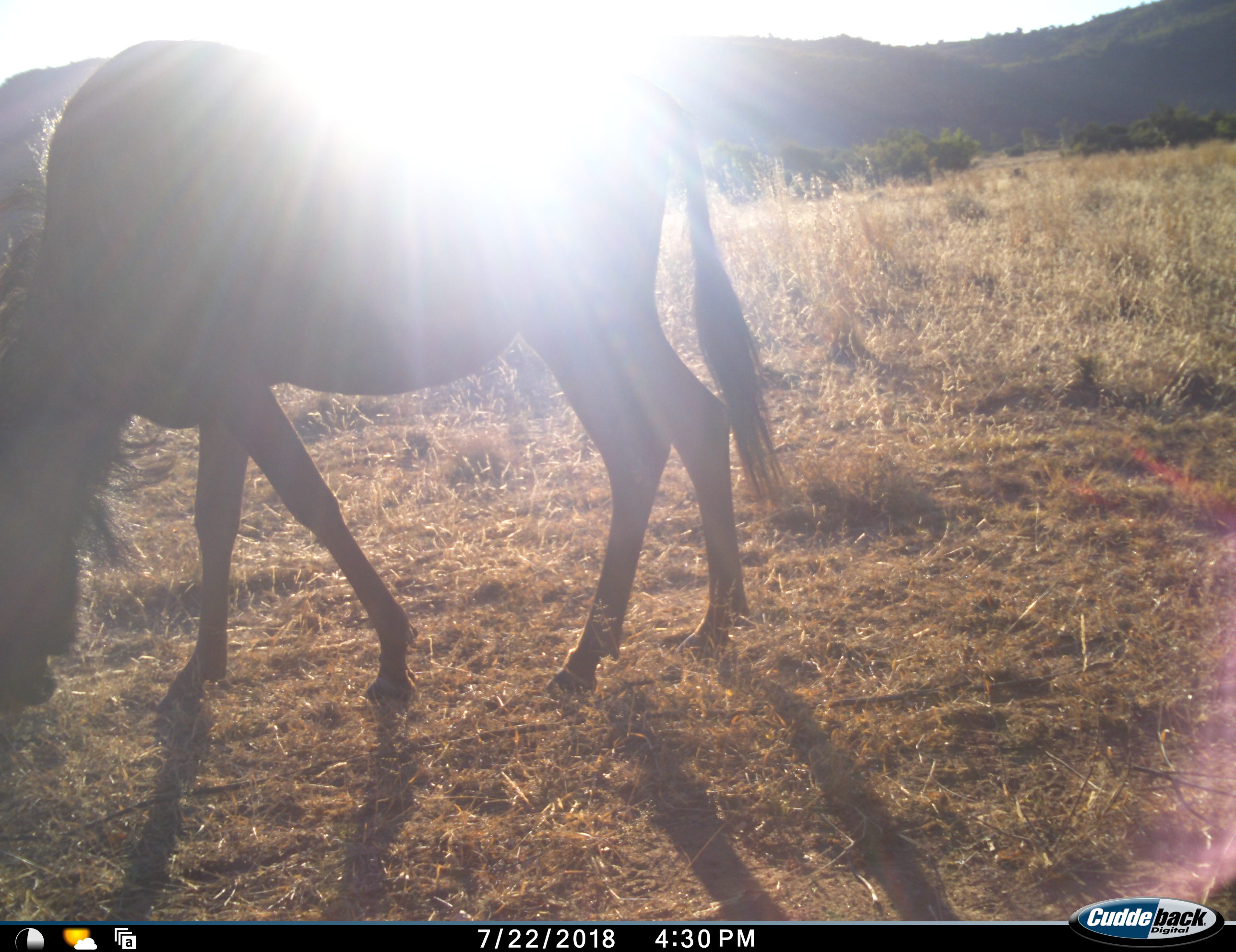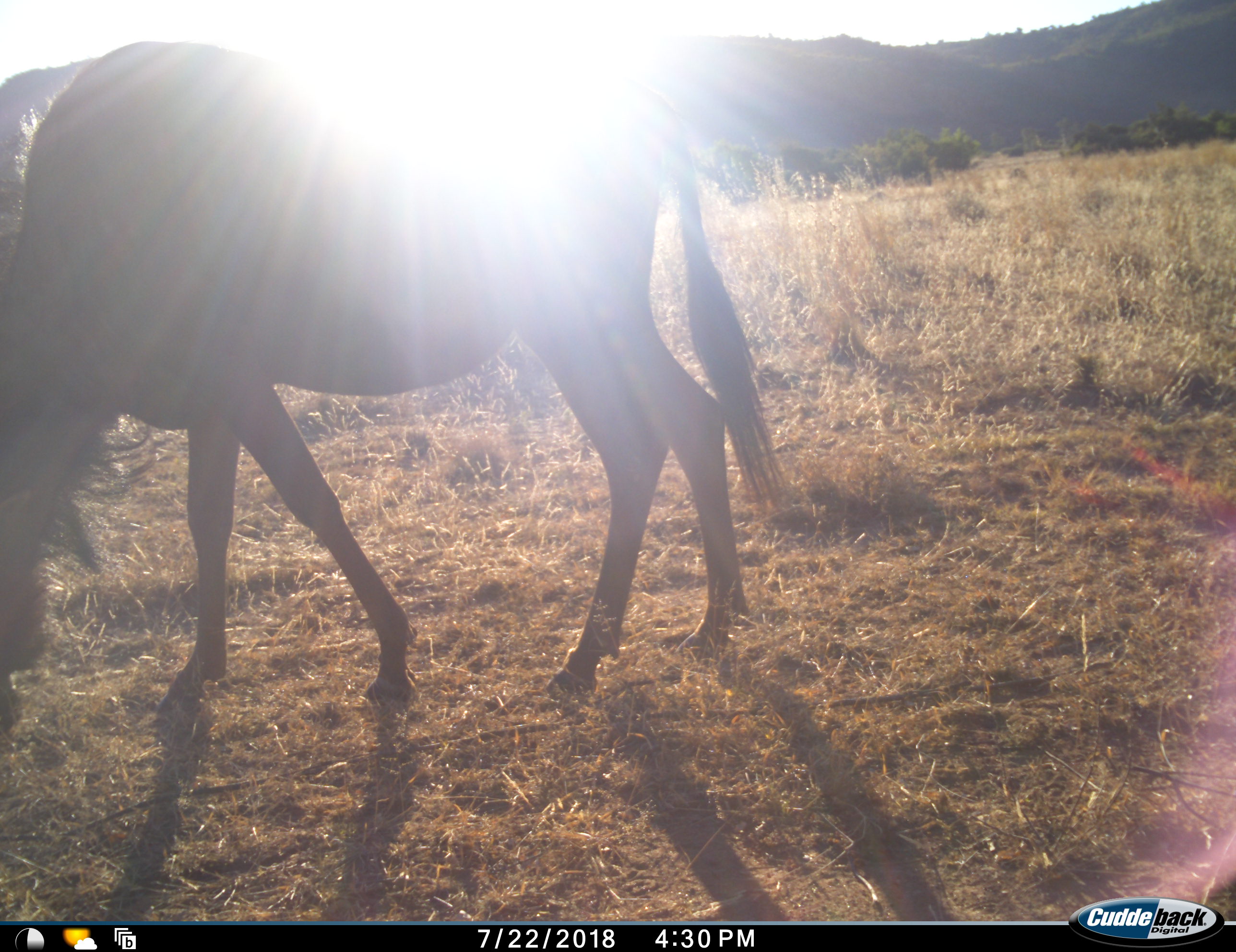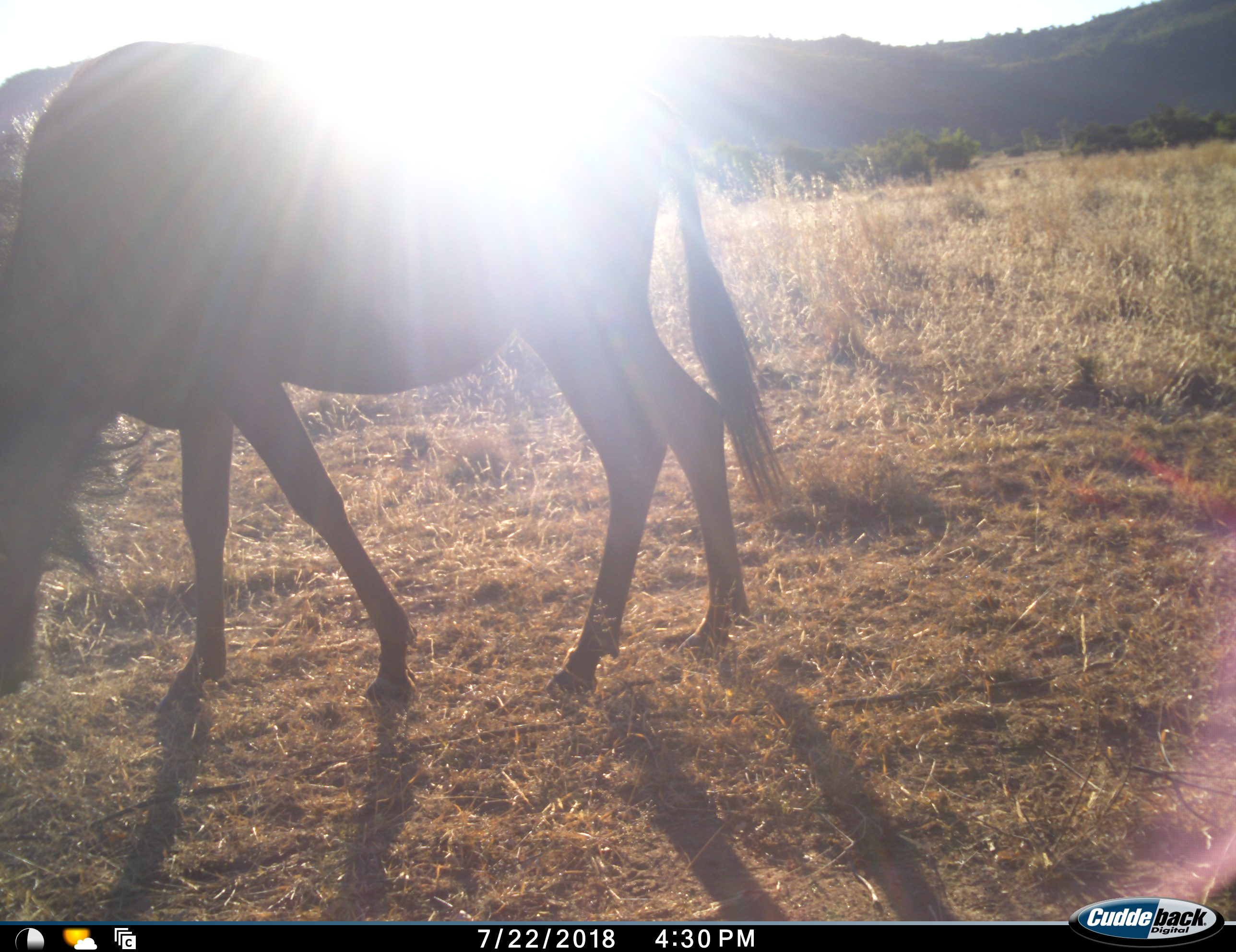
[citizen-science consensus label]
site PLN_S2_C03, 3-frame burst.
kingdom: Animalia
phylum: Chordata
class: Mammalia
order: Artiodactyla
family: Bovidae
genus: Connochaetes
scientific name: Connochaetes taurinus taurinus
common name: blue wildebeest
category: wildebeestblue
Wildebeestblue (blue wildebeest) (Connochaetes taurinus taurinus), count 1. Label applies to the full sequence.